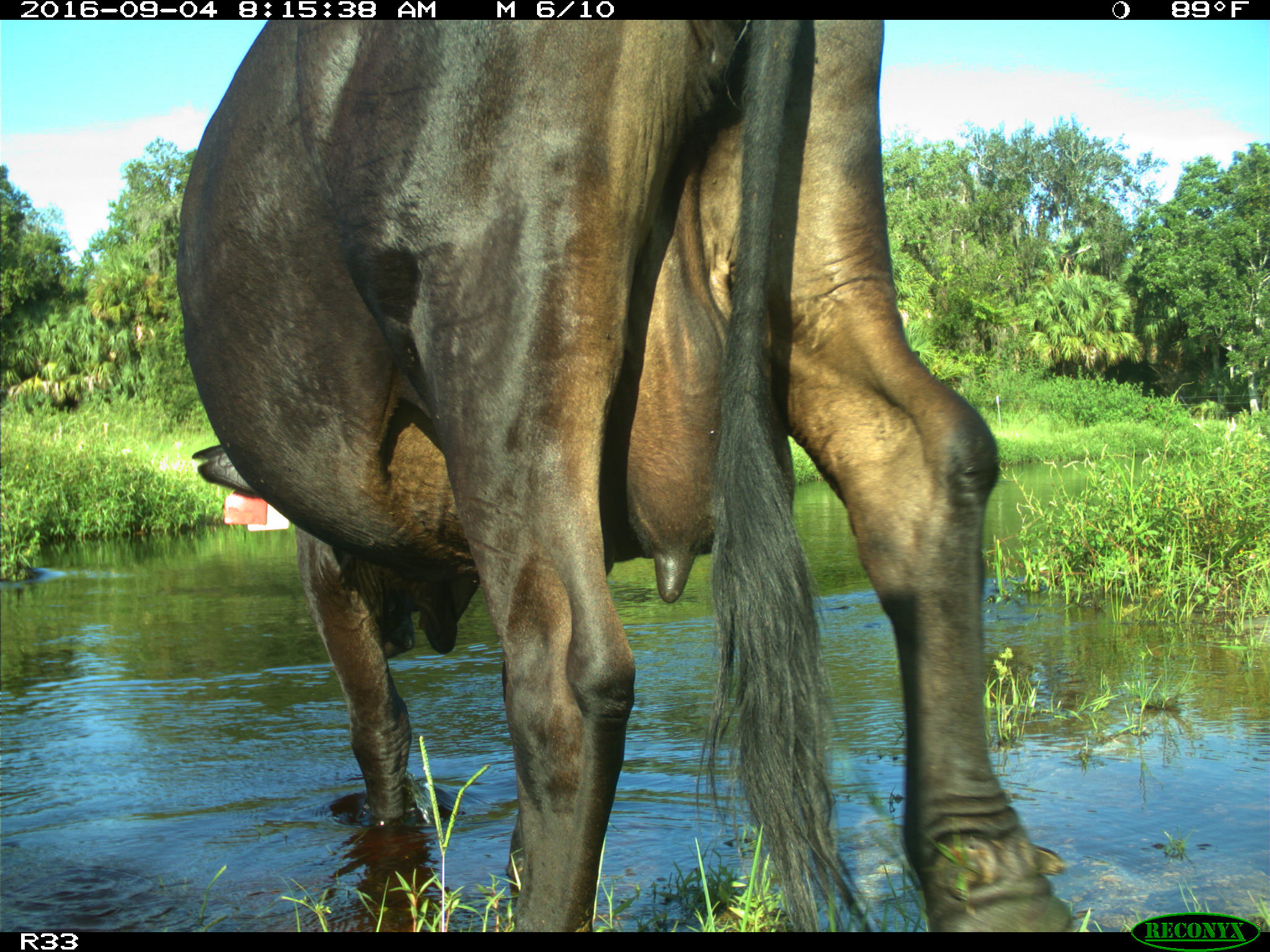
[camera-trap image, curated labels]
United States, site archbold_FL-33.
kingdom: Animalia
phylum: Chordata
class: Mammalia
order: Artiodactyla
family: Bovidae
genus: Bos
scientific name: Bos taurus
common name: domestic cow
Bos taurus (domestic cow).